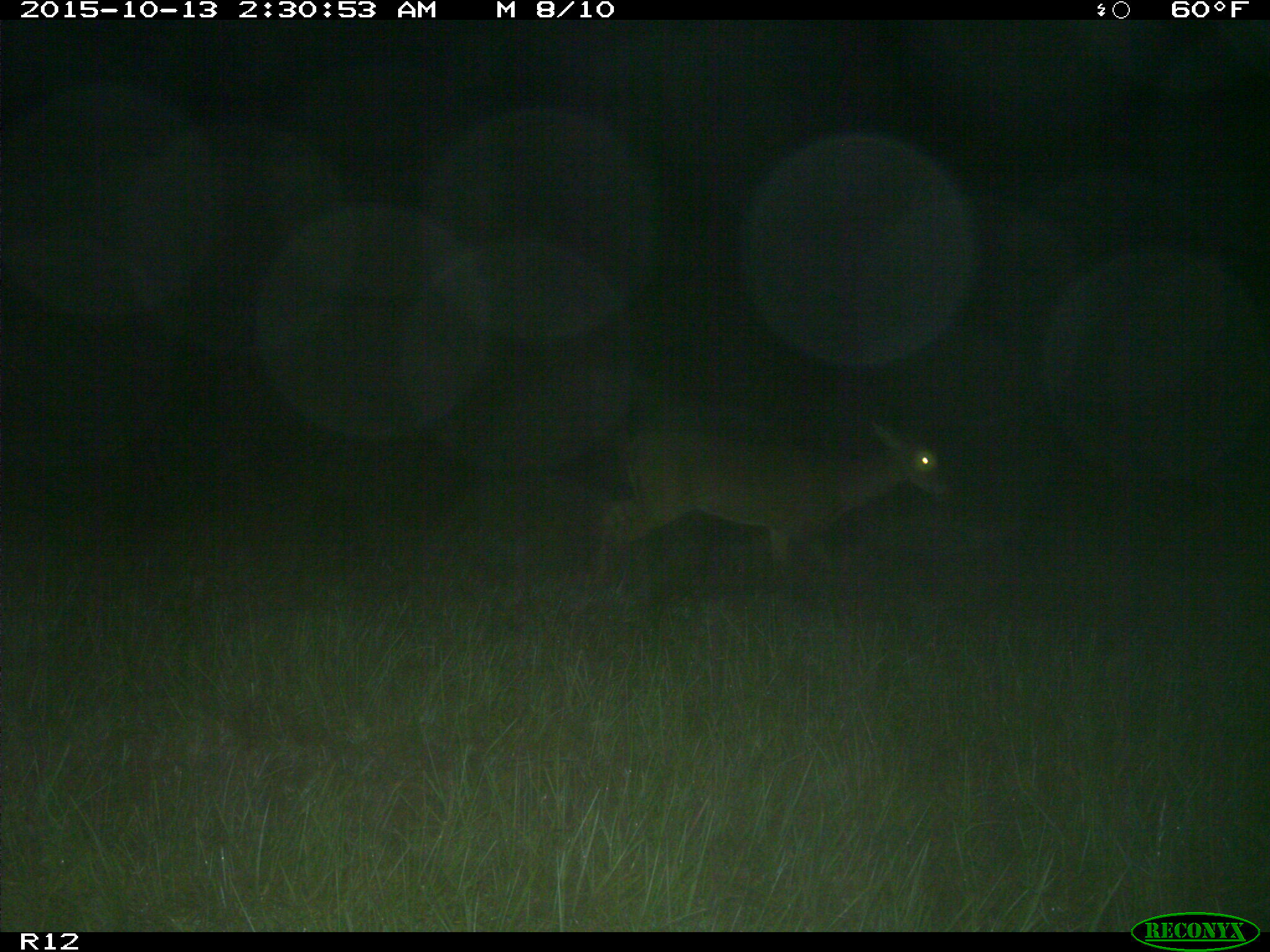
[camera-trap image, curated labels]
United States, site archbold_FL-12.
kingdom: Animalia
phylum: Chordata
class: Mammalia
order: Artiodactyla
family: Cervidae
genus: Odocoileus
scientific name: Odocoileus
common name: deer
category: unidentified deer